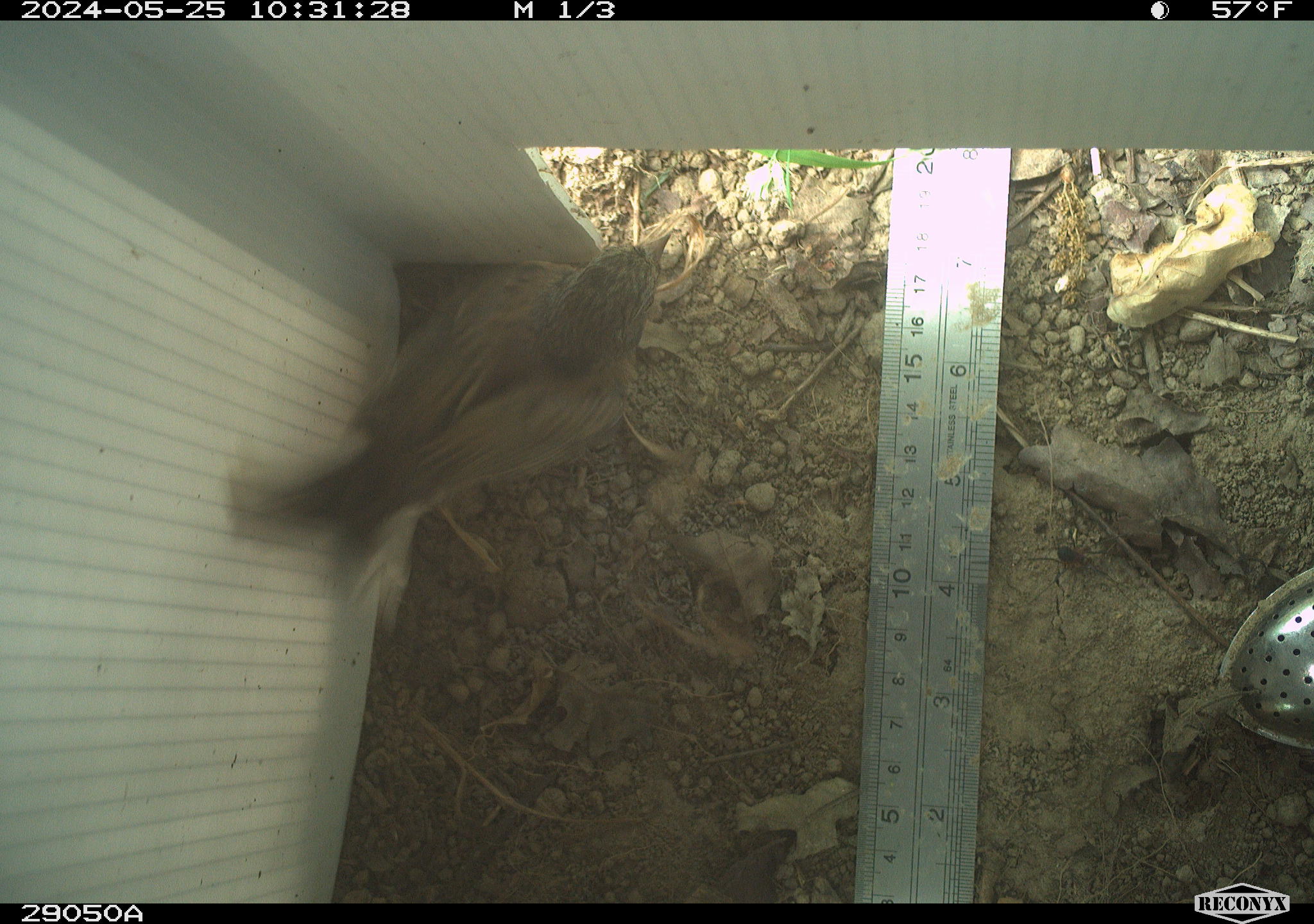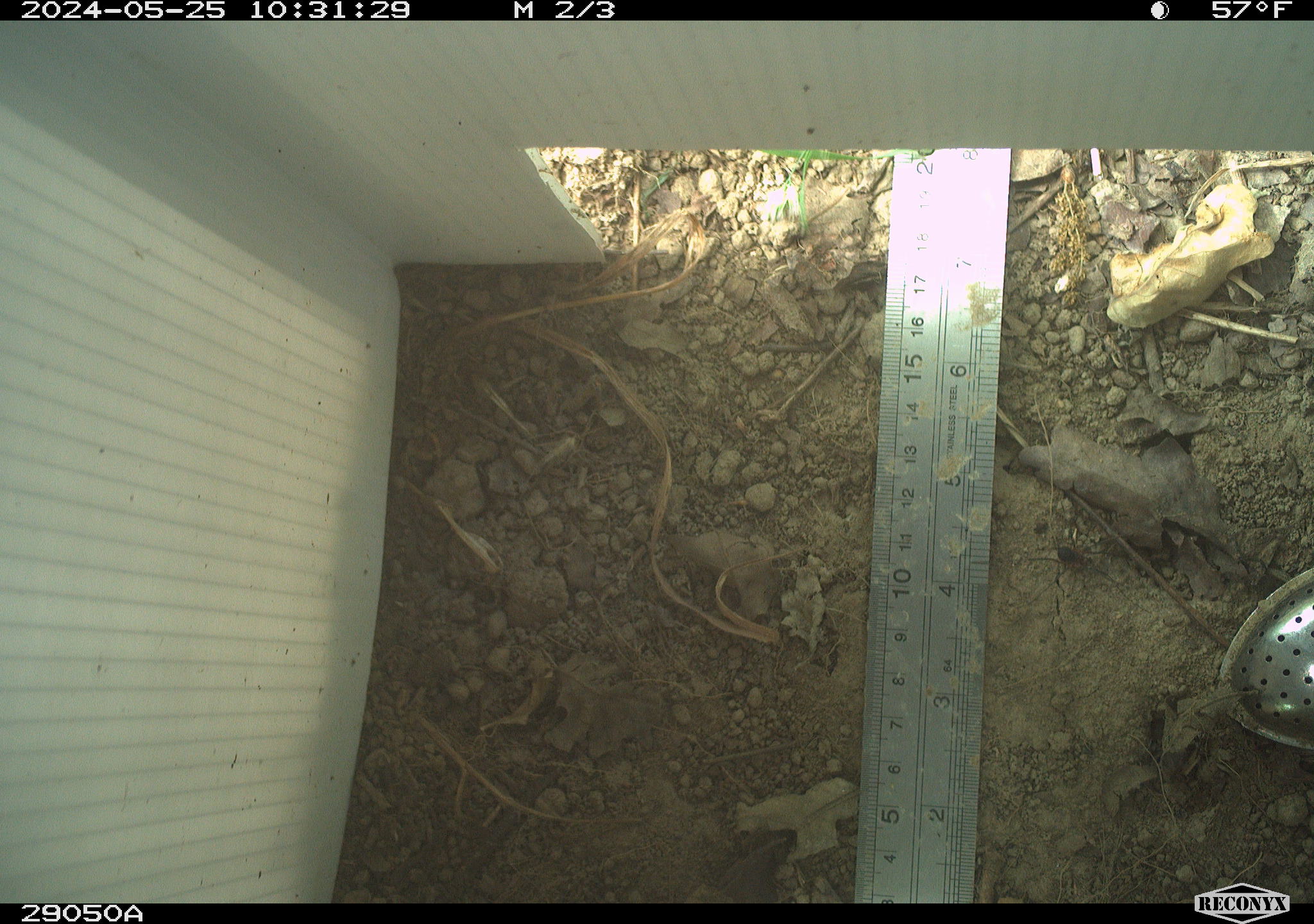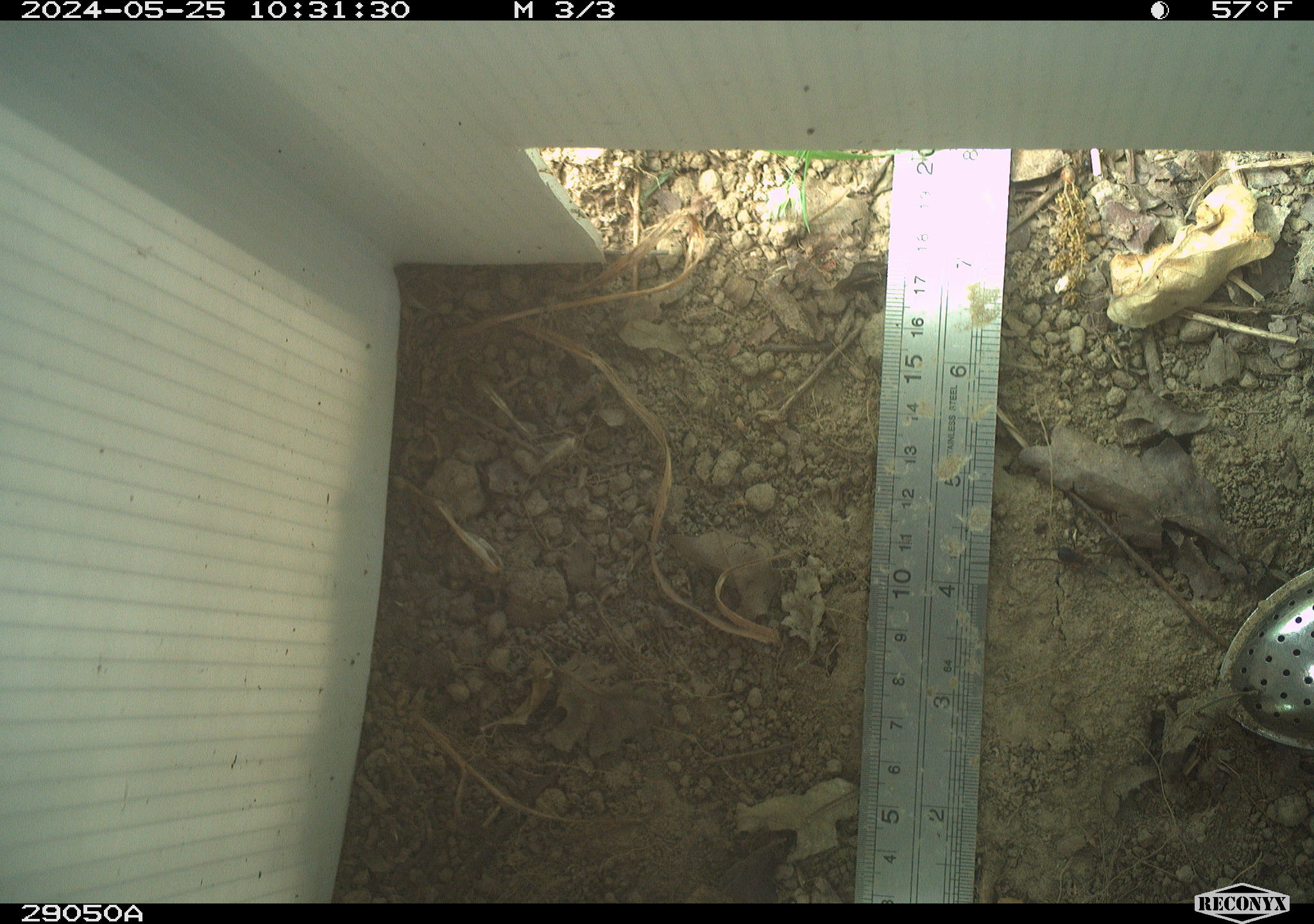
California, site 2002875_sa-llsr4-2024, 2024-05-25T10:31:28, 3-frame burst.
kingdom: Animalia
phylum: Chordata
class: Aves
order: Passeriformes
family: Passerellidae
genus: Junco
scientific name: Junco hyemalis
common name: dark-eyed junco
Dark-eyed junco (Junco hyemalis).